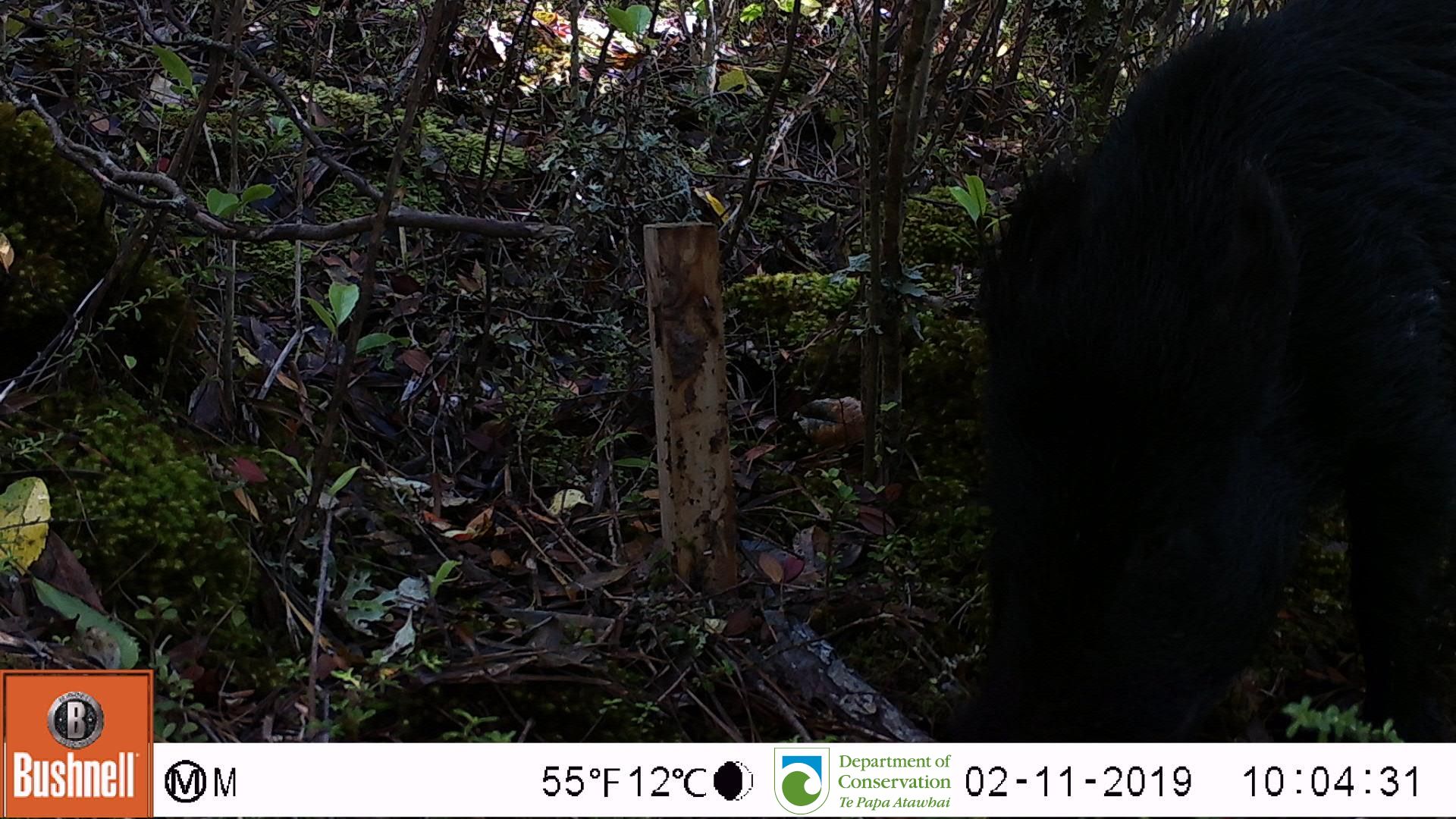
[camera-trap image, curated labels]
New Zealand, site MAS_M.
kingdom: Animalia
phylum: Chordata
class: Mammalia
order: Artiodactyla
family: Suidae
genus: Sus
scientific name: Sus scrofa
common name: pig